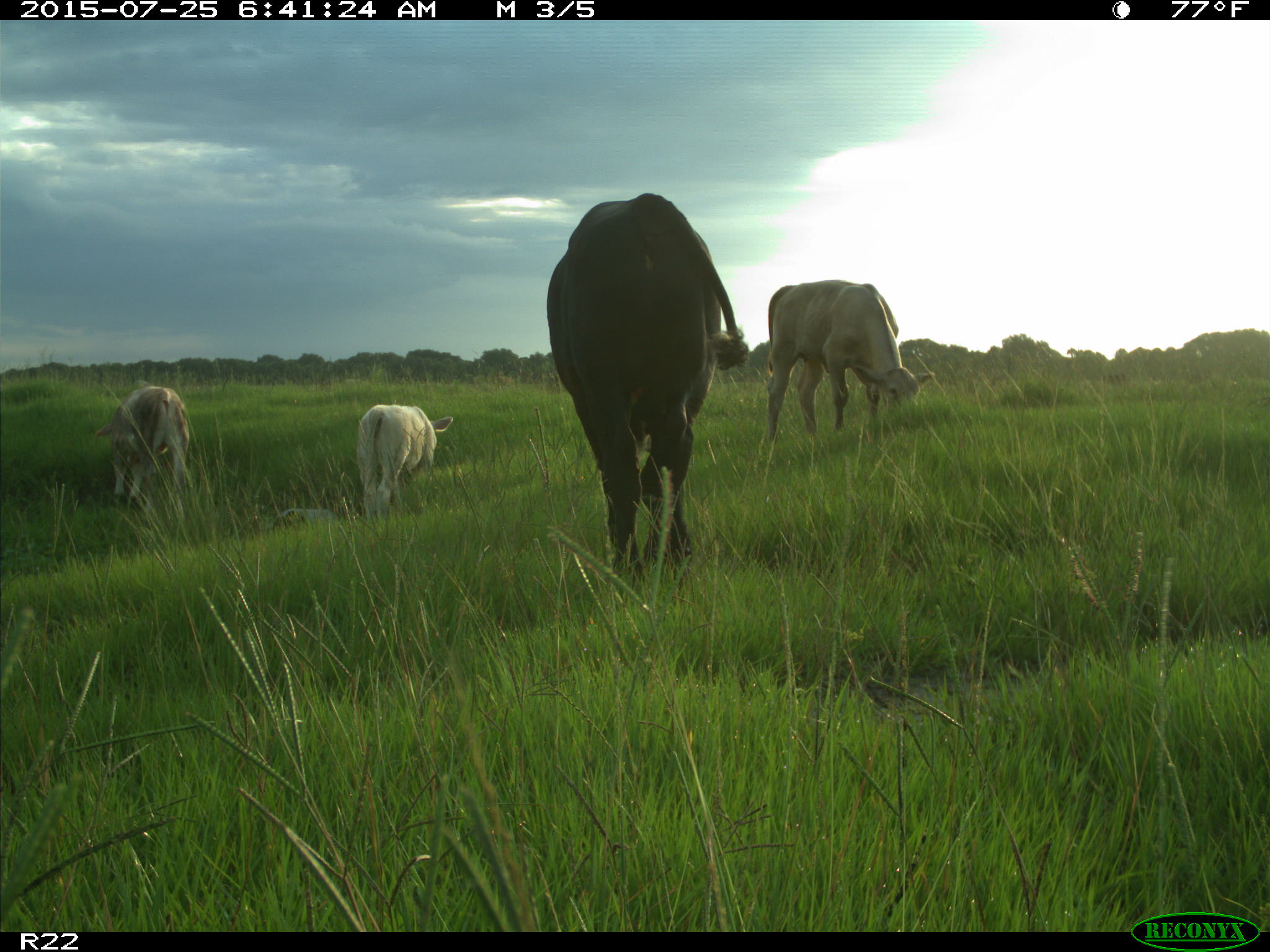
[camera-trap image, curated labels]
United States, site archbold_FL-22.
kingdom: Animalia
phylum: Chordata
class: Mammalia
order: Artiodactyla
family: Bovidae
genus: Bos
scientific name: Bos taurus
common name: domestic cow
Bos taurus (domestic cow).